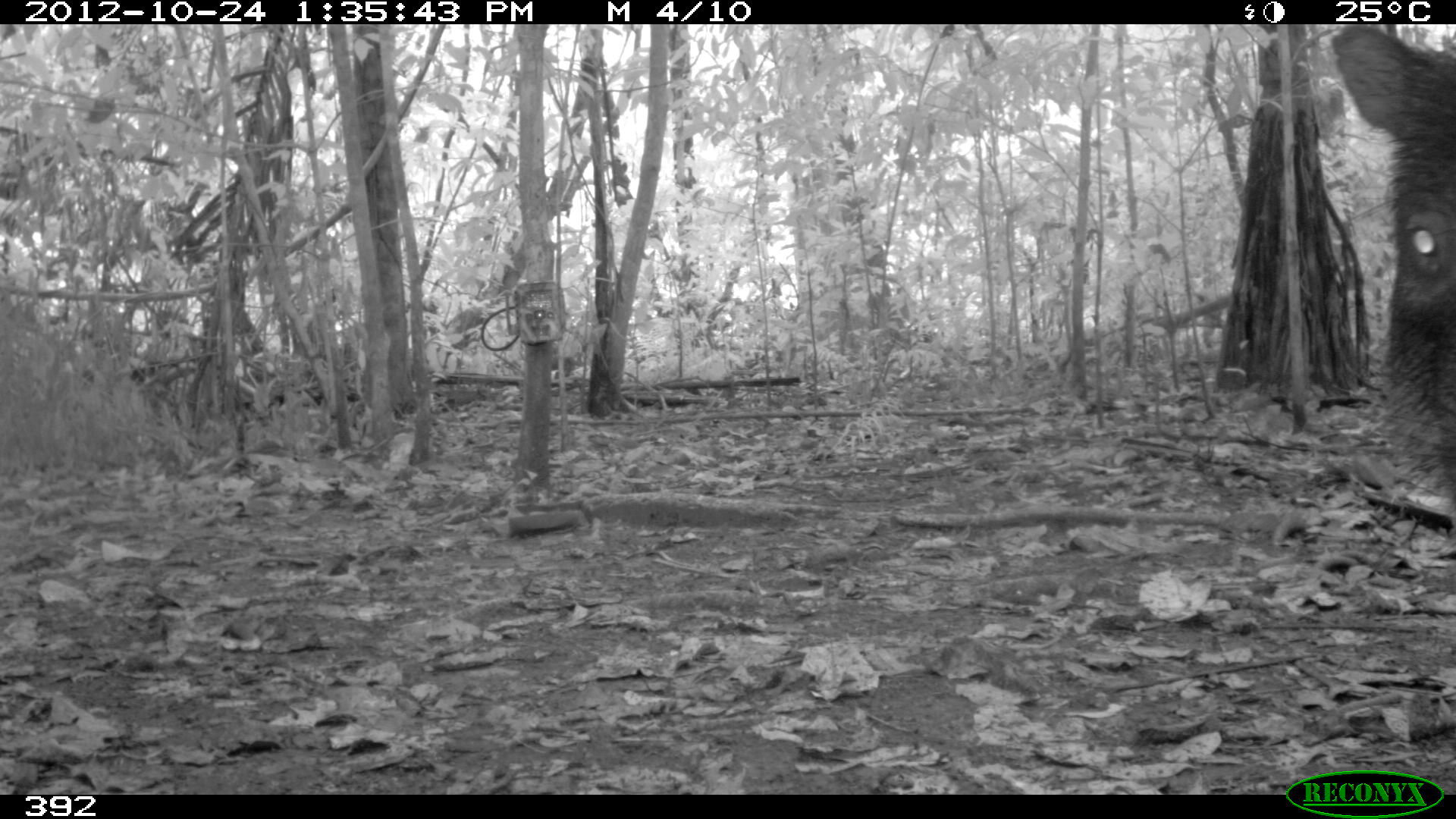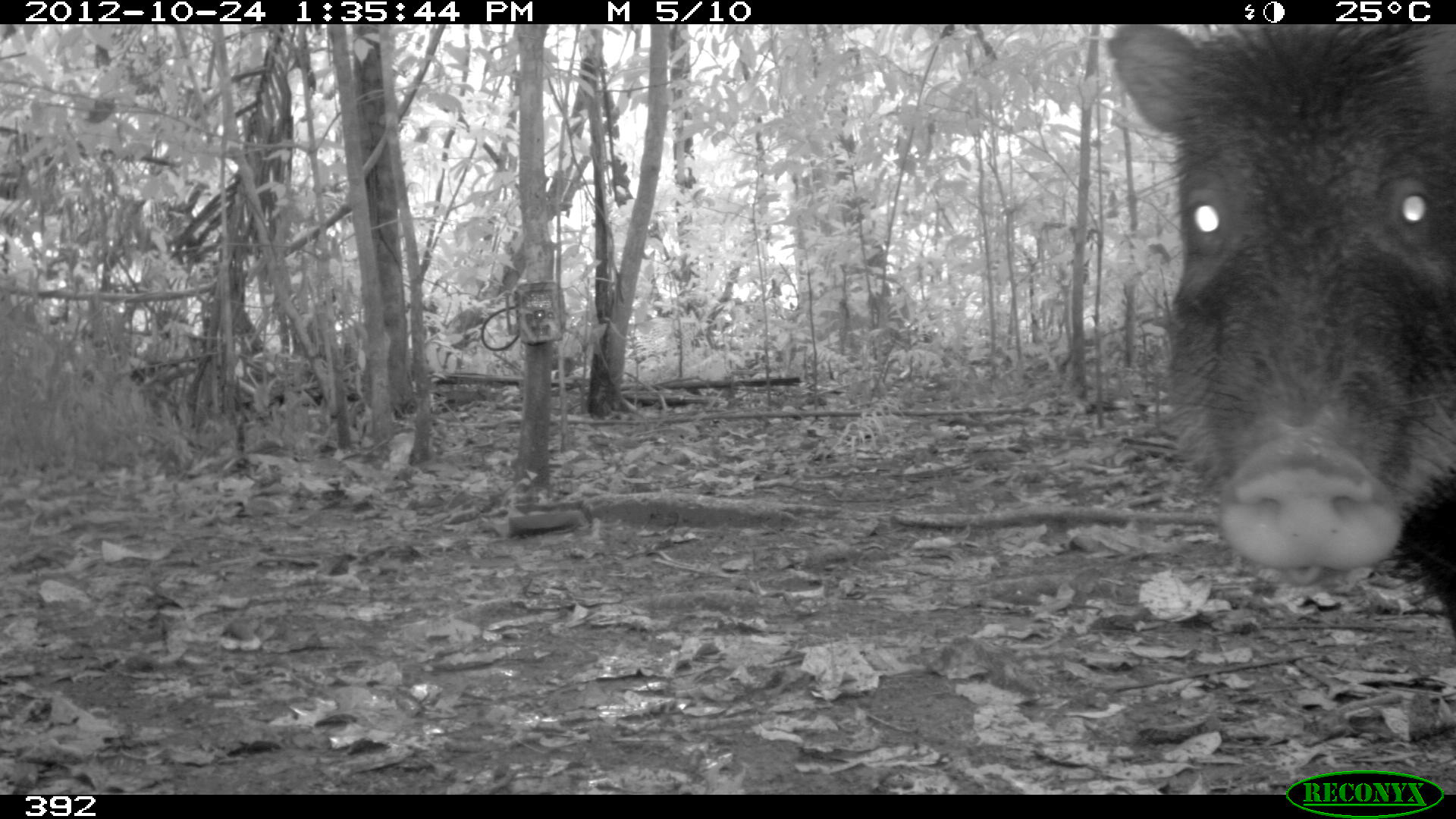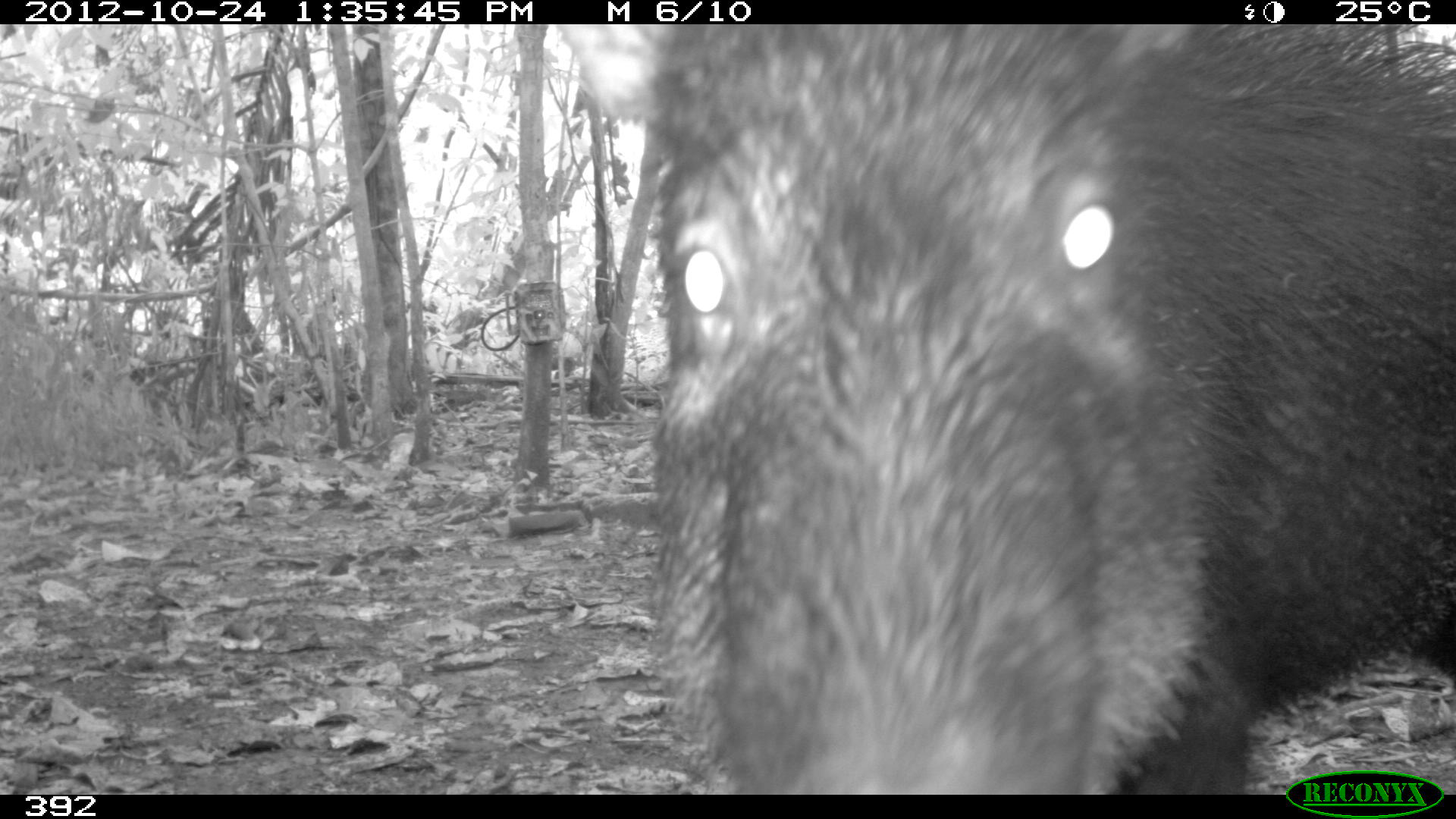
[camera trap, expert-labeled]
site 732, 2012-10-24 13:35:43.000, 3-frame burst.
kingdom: Animalia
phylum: Chordata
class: Mammalia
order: Artiodactyla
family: Tayassuidae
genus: Tayassu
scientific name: Tayassu pecari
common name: white-lipped peccary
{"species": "Tayassu pecari (white-lipped peccary)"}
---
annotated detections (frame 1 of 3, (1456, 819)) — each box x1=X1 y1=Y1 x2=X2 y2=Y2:
tayassu pecari: x1=1326 y1=23 x2=1456 y2=517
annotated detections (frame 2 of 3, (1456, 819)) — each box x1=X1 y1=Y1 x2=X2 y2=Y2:
tayassu pecari: x1=1097 y1=22 x2=1456 y2=634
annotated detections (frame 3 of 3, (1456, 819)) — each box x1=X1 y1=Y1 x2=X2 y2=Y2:
tayassu pecari: x1=555 y1=25 x2=1456 y2=792